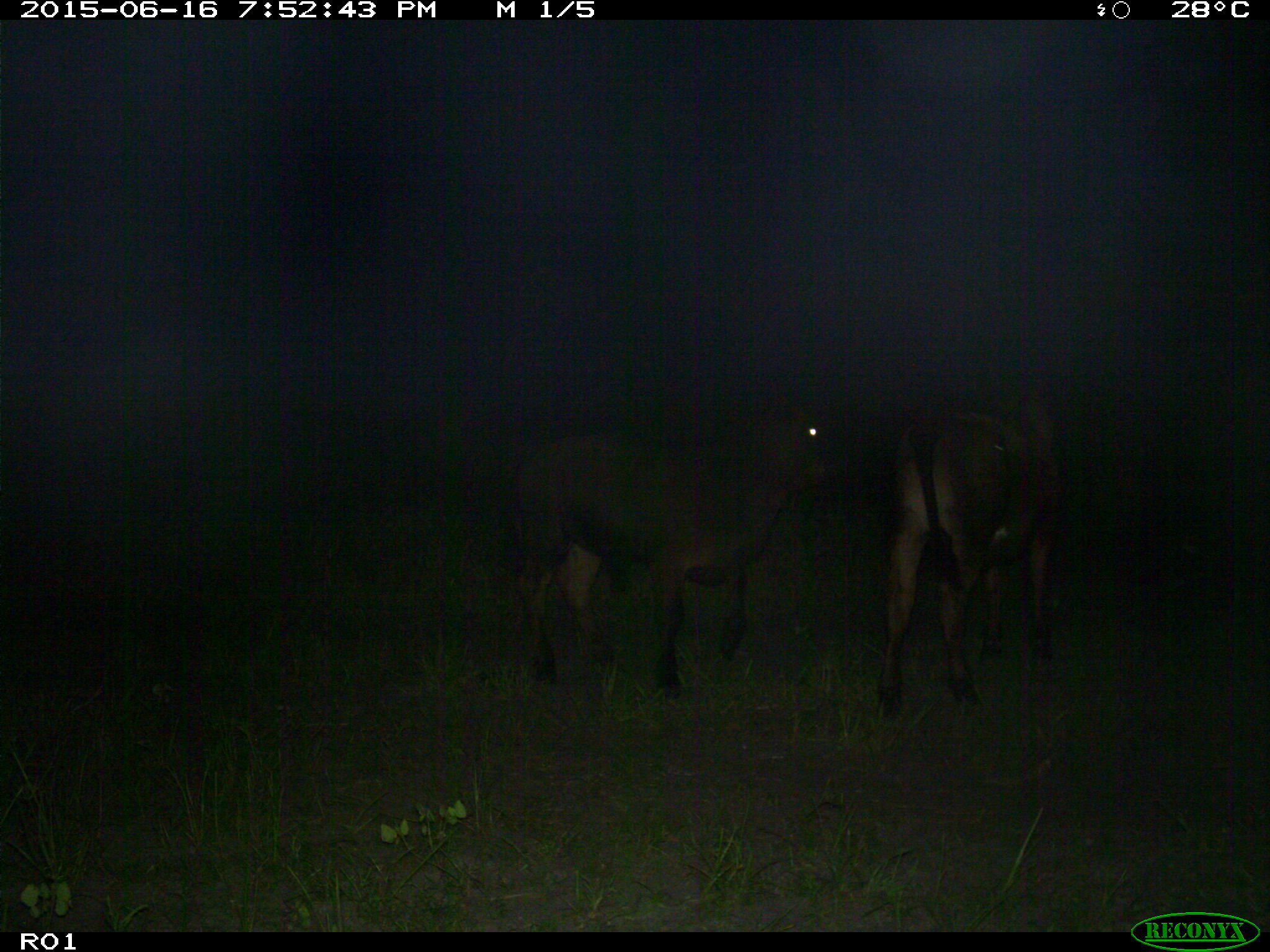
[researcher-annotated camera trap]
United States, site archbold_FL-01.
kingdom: Animalia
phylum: Chordata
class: Mammalia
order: Artiodactyla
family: Bovidae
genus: Bos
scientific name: Bos taurus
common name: domestic cow